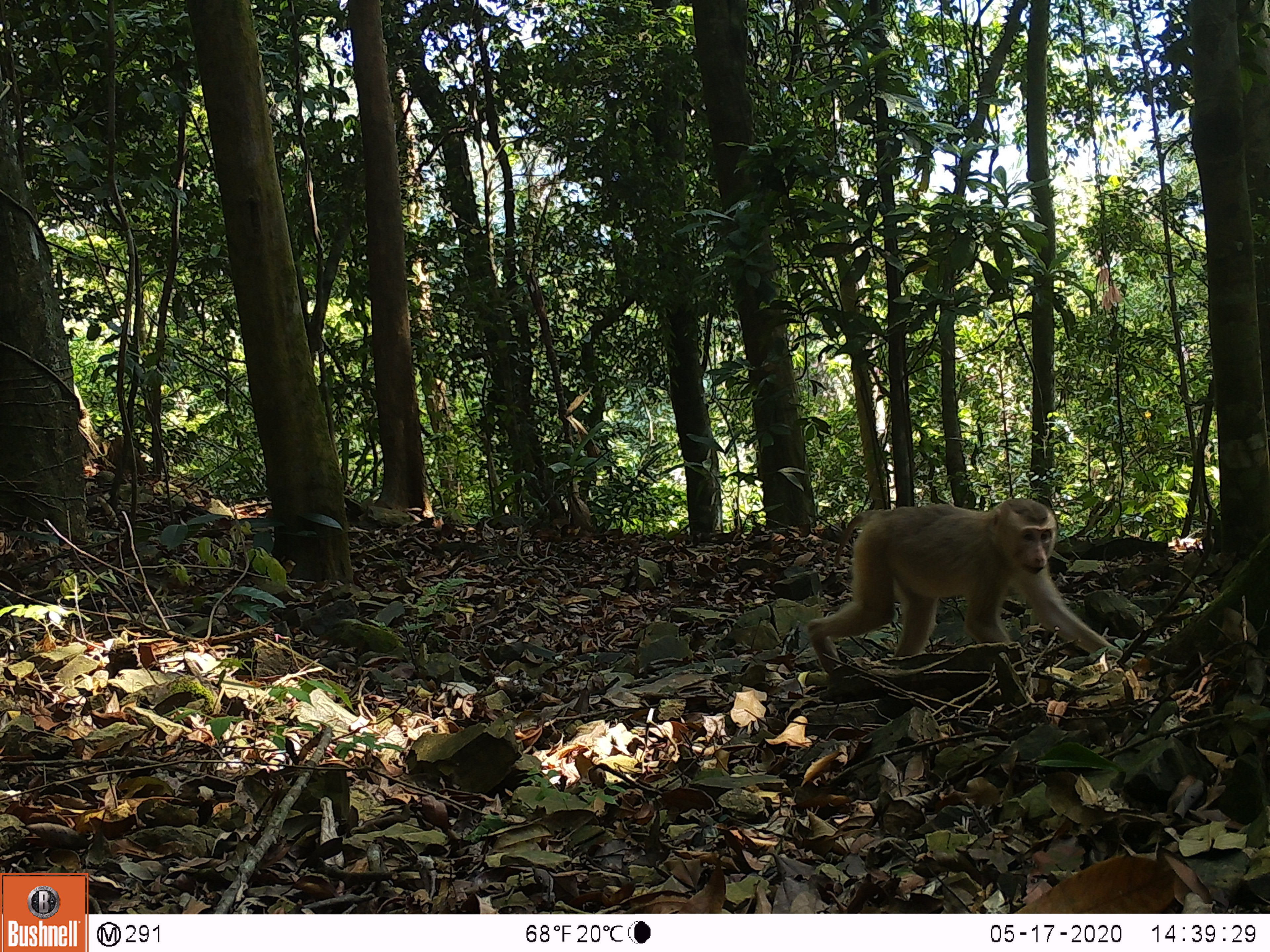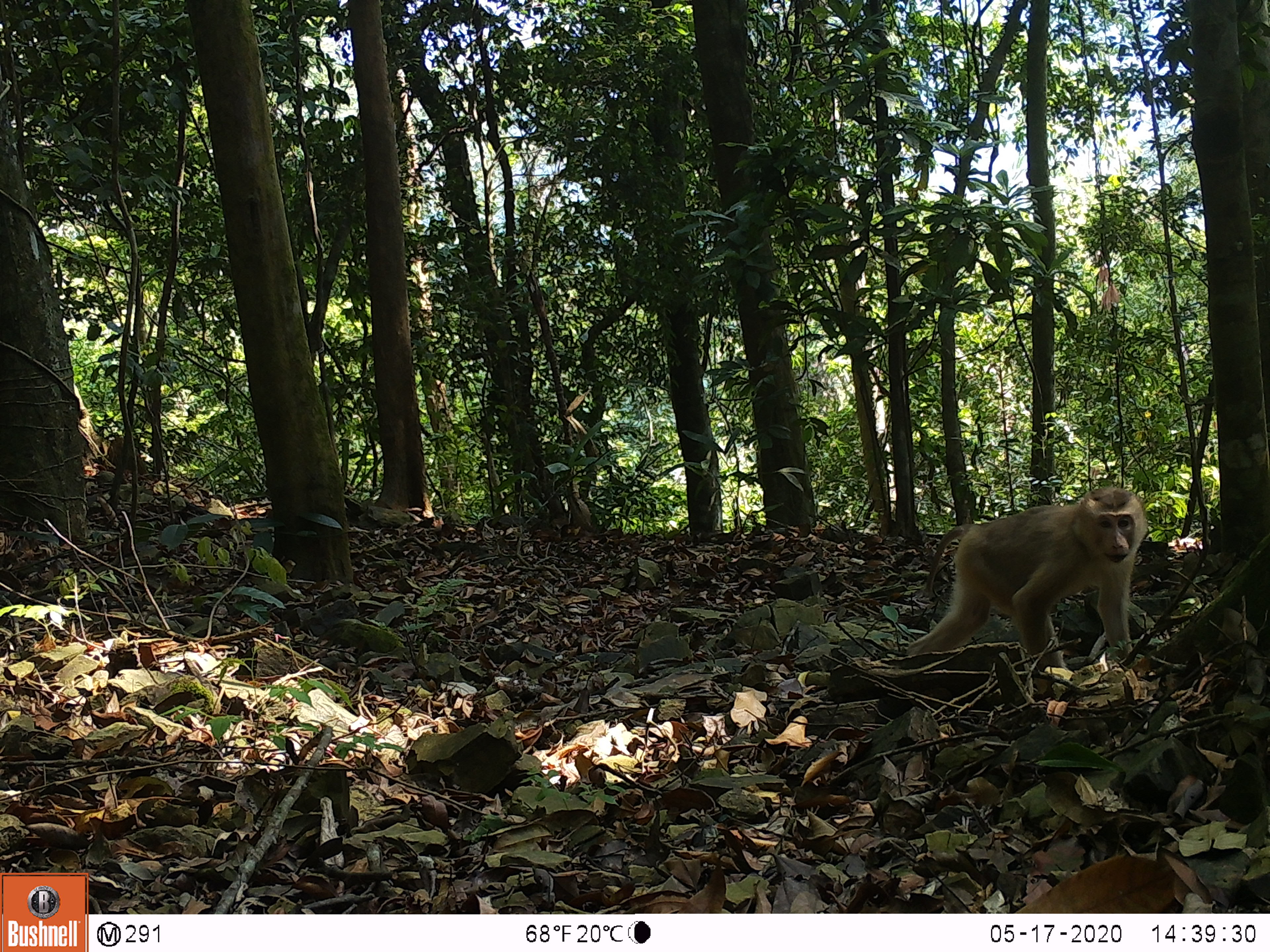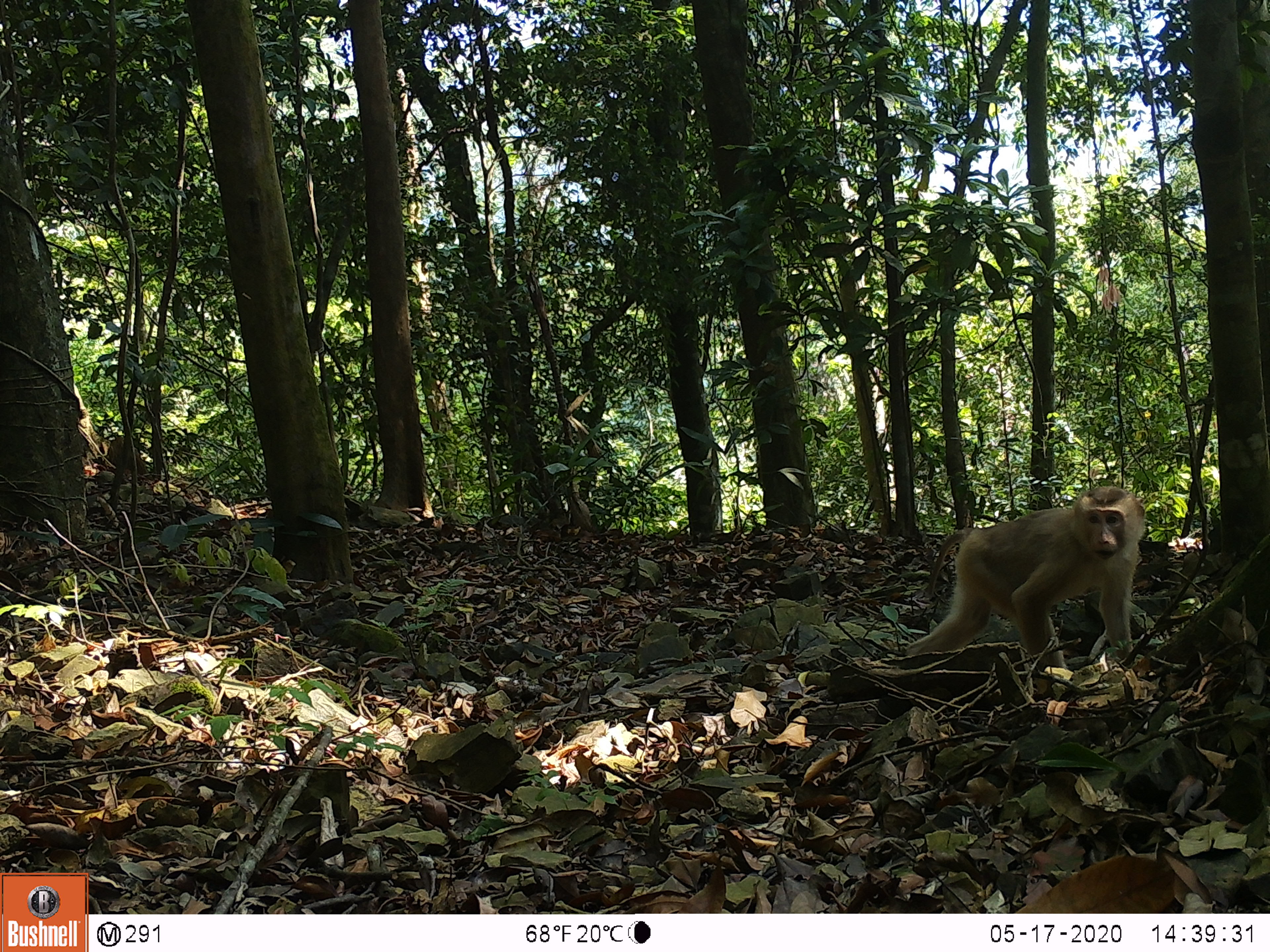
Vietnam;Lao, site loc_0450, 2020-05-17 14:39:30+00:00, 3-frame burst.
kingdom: Animalia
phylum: Chordata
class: Mammalia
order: Primates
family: Cercopithecidae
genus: Macaca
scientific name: Macaca nemestrina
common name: pig-tailed macaque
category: pig tailed macaque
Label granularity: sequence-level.